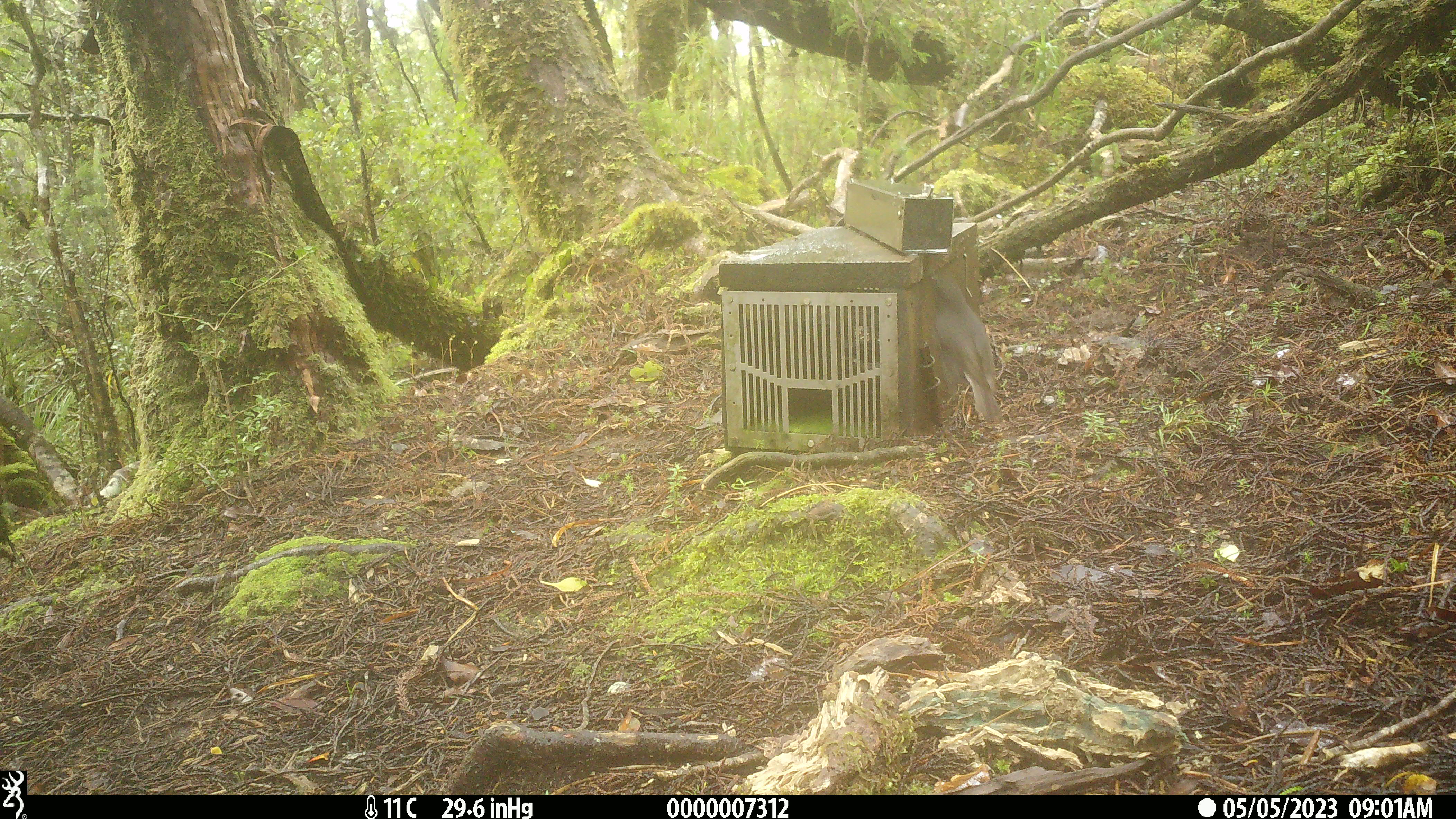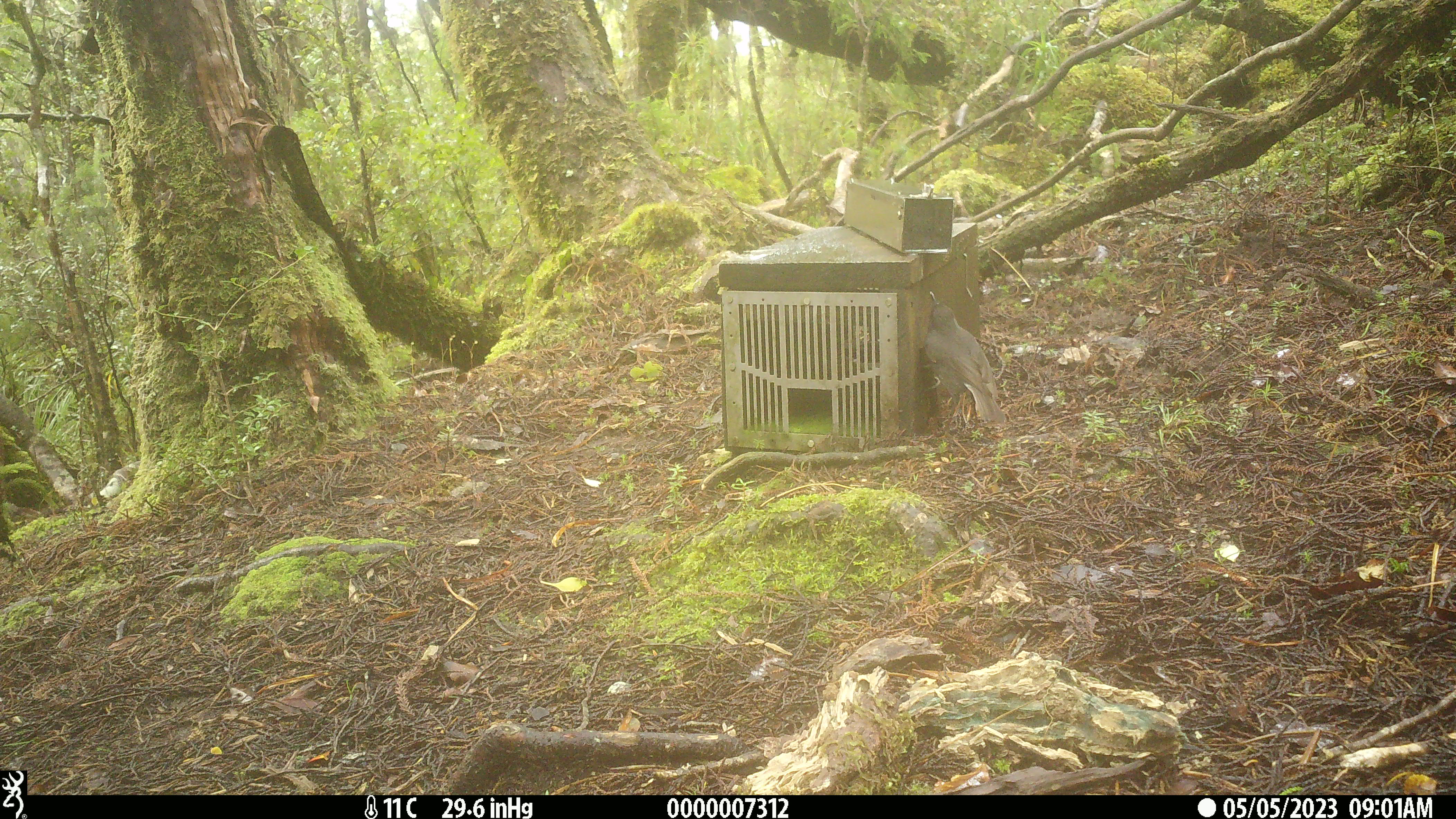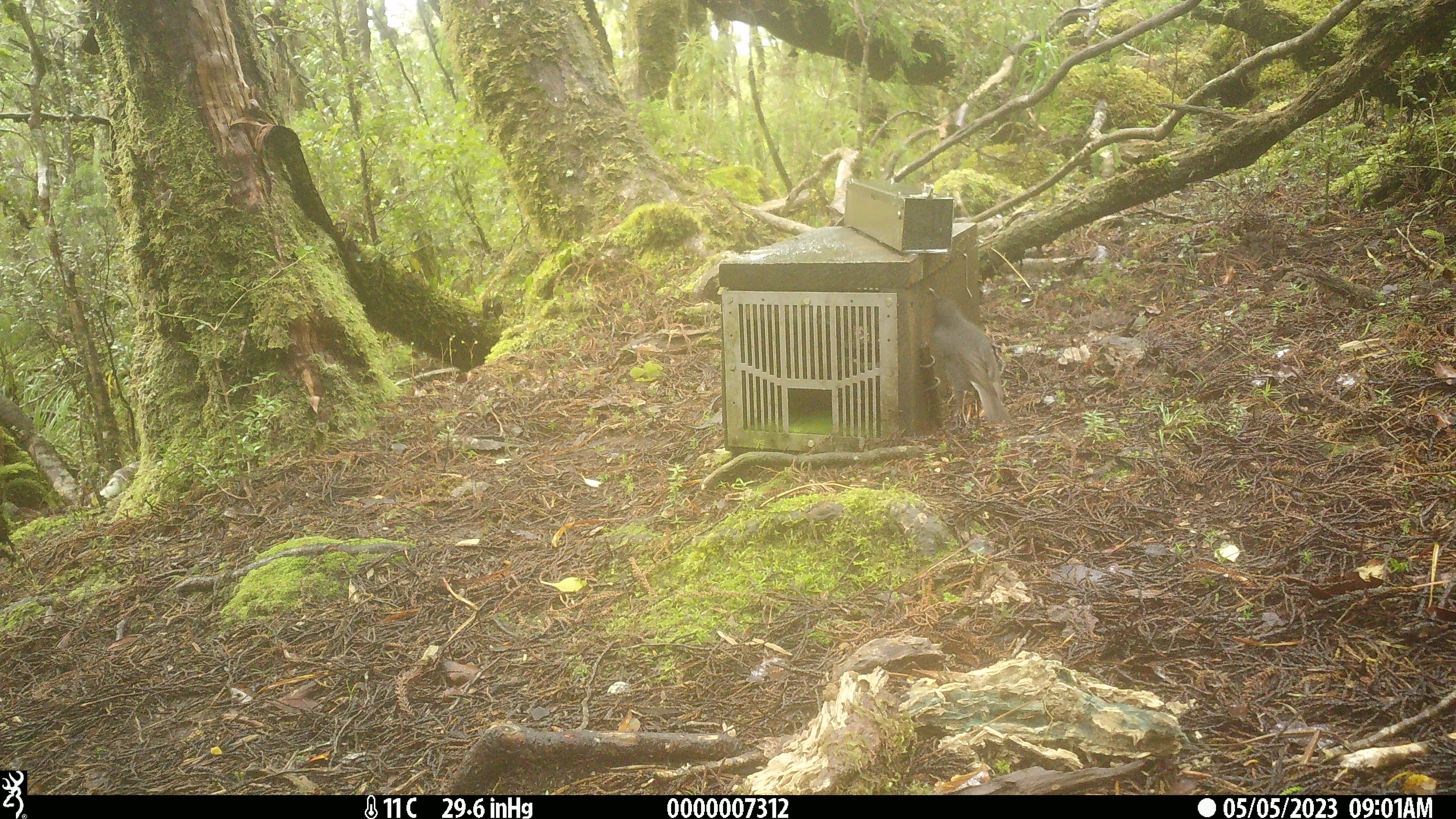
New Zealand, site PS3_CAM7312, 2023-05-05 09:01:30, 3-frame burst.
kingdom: Animalia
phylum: Chordata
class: Aves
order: Passeriformes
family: Petroicidae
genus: Petroica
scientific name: Petroica australis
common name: new zealand robin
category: robin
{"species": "robin (new zealand robin) (Petroica australis)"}